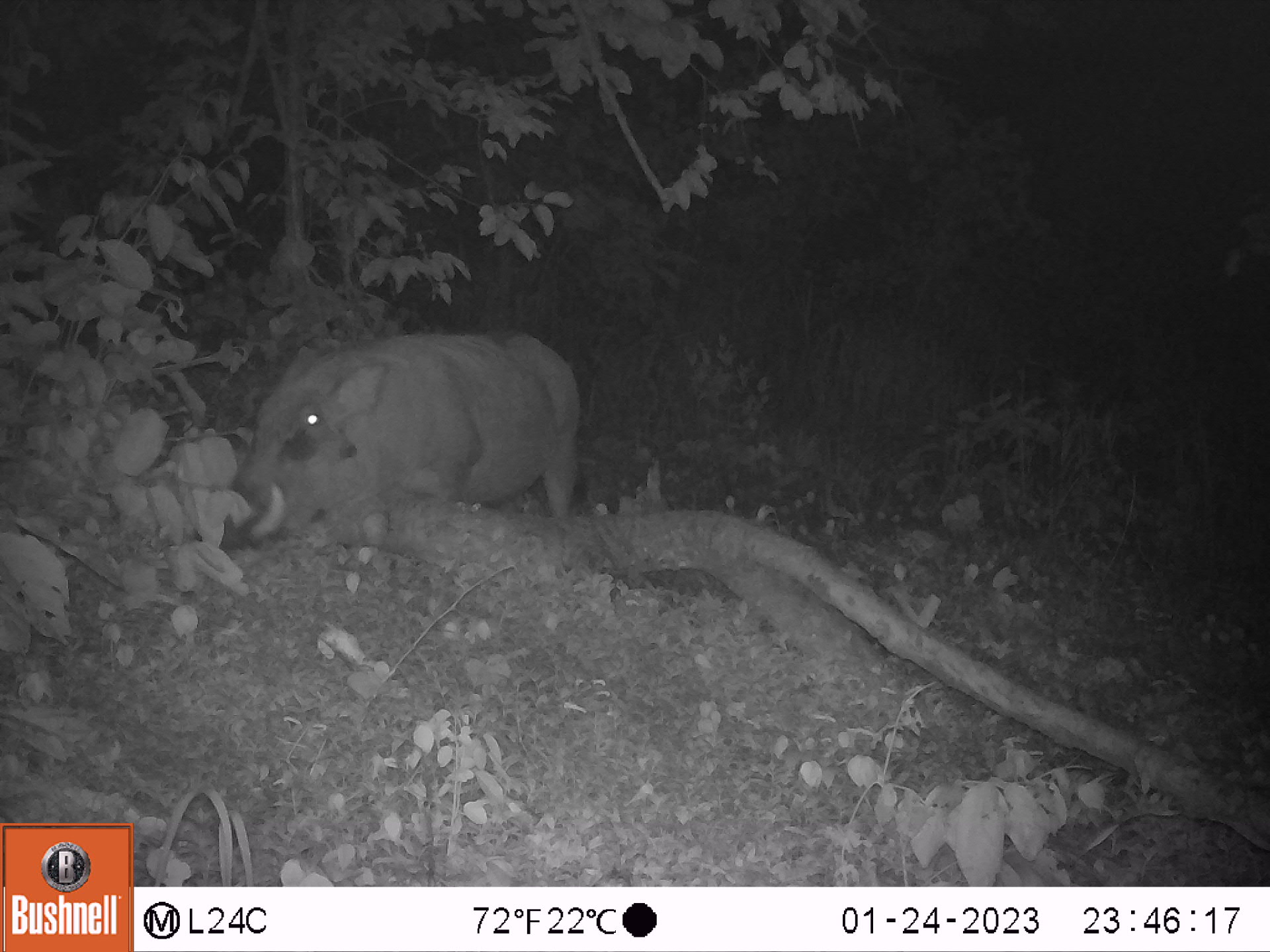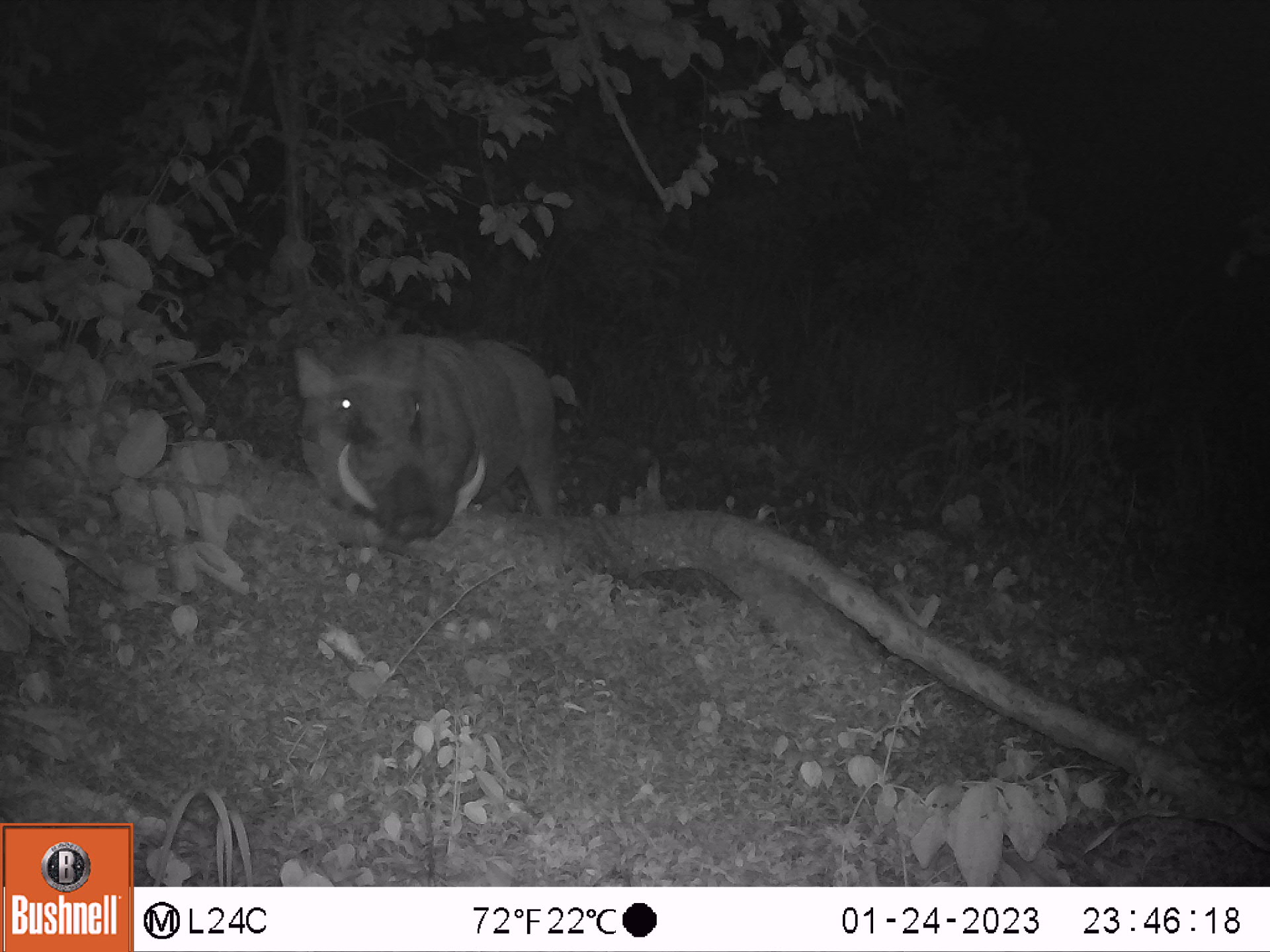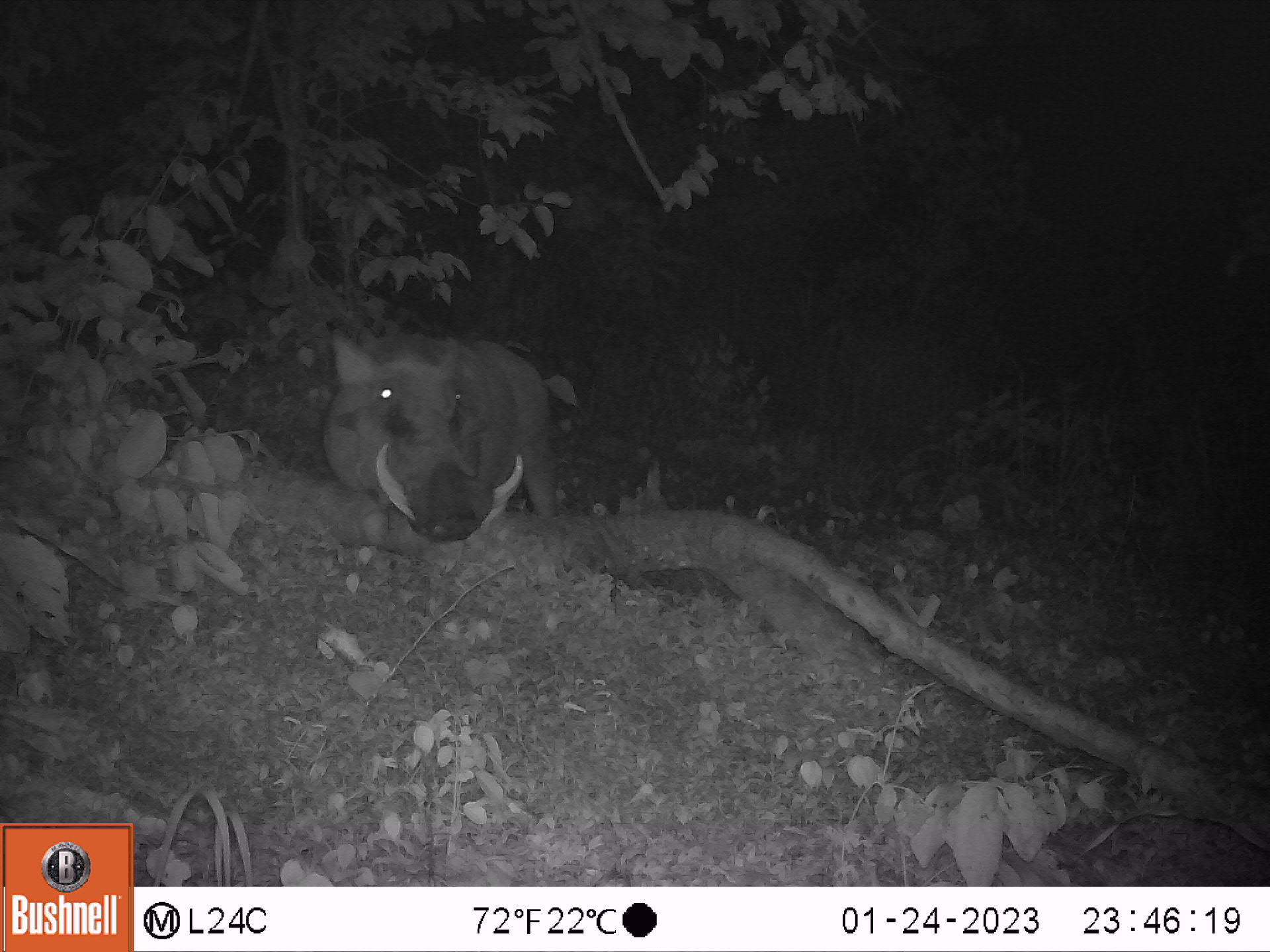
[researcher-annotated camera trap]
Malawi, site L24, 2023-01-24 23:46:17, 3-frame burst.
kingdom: Animalia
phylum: Chordata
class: Mammalia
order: Artiodactyla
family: Suidae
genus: Phacochoerus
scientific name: Phacochoerus africanus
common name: common warthog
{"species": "common warthog (Phacochoerus africanus)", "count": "1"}